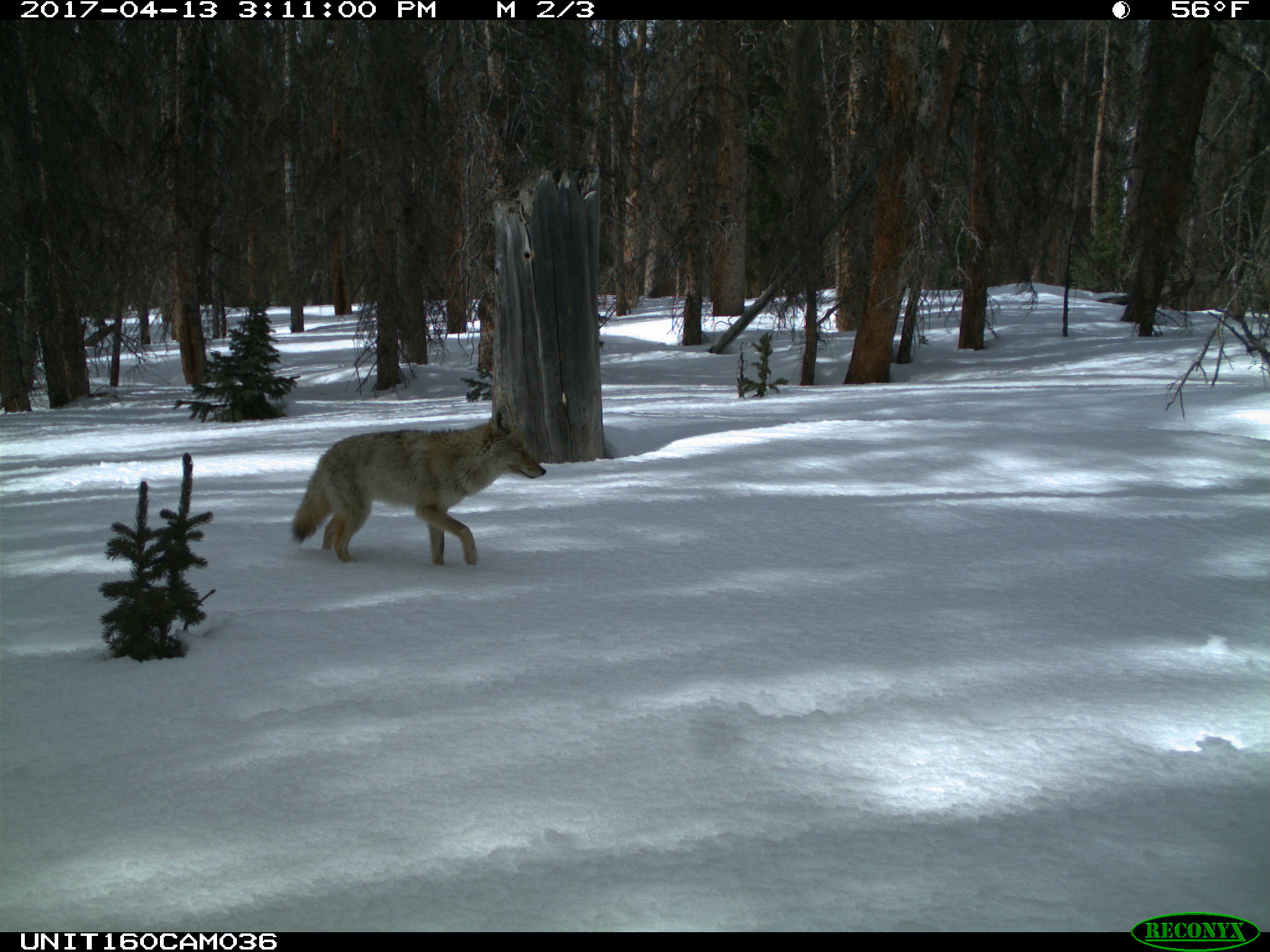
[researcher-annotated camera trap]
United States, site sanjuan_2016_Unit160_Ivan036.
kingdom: Animalia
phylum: Chordata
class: Mammalia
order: Carnivora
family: Canidae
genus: Canis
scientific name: Canis latrans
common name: coyote